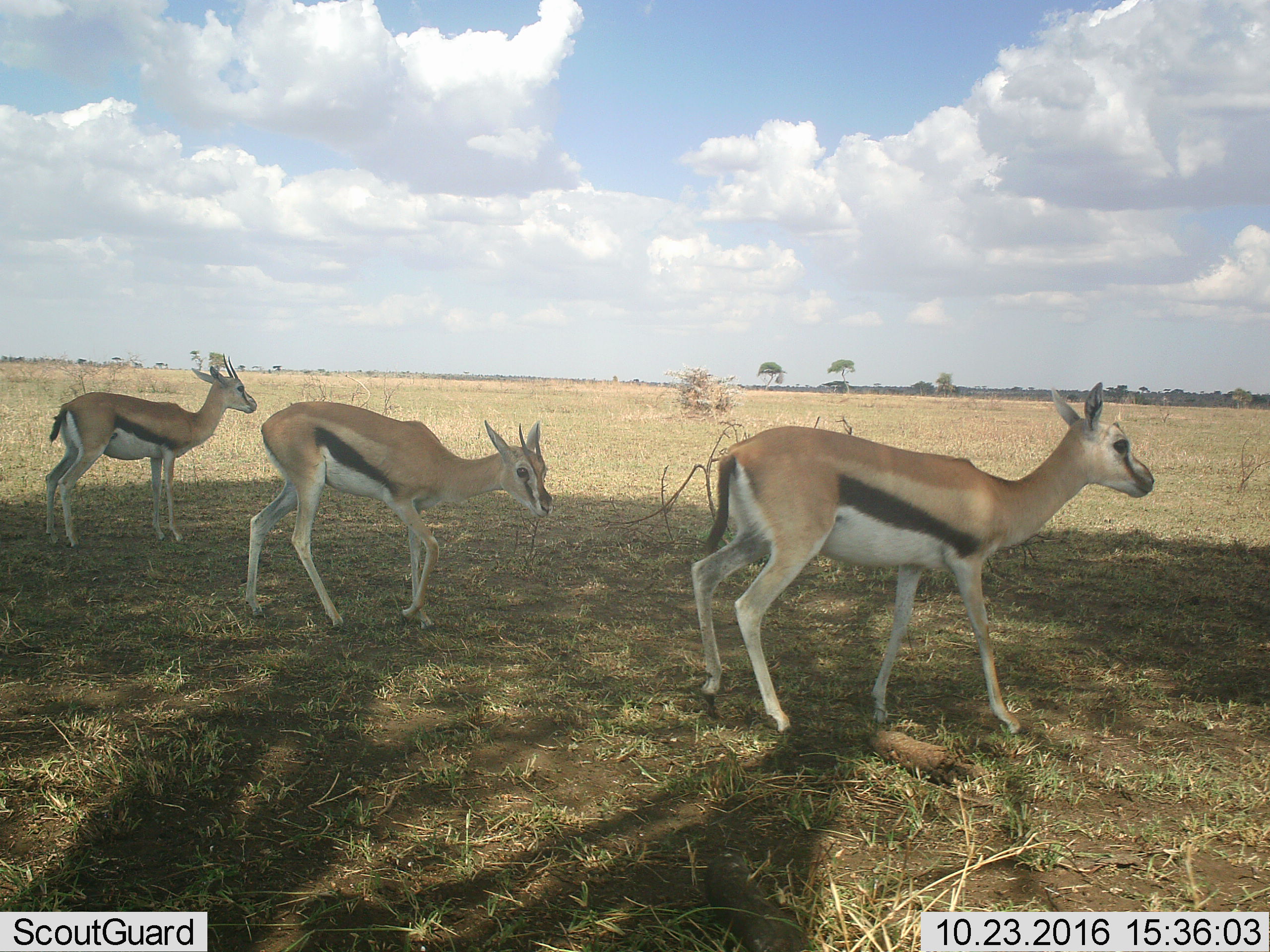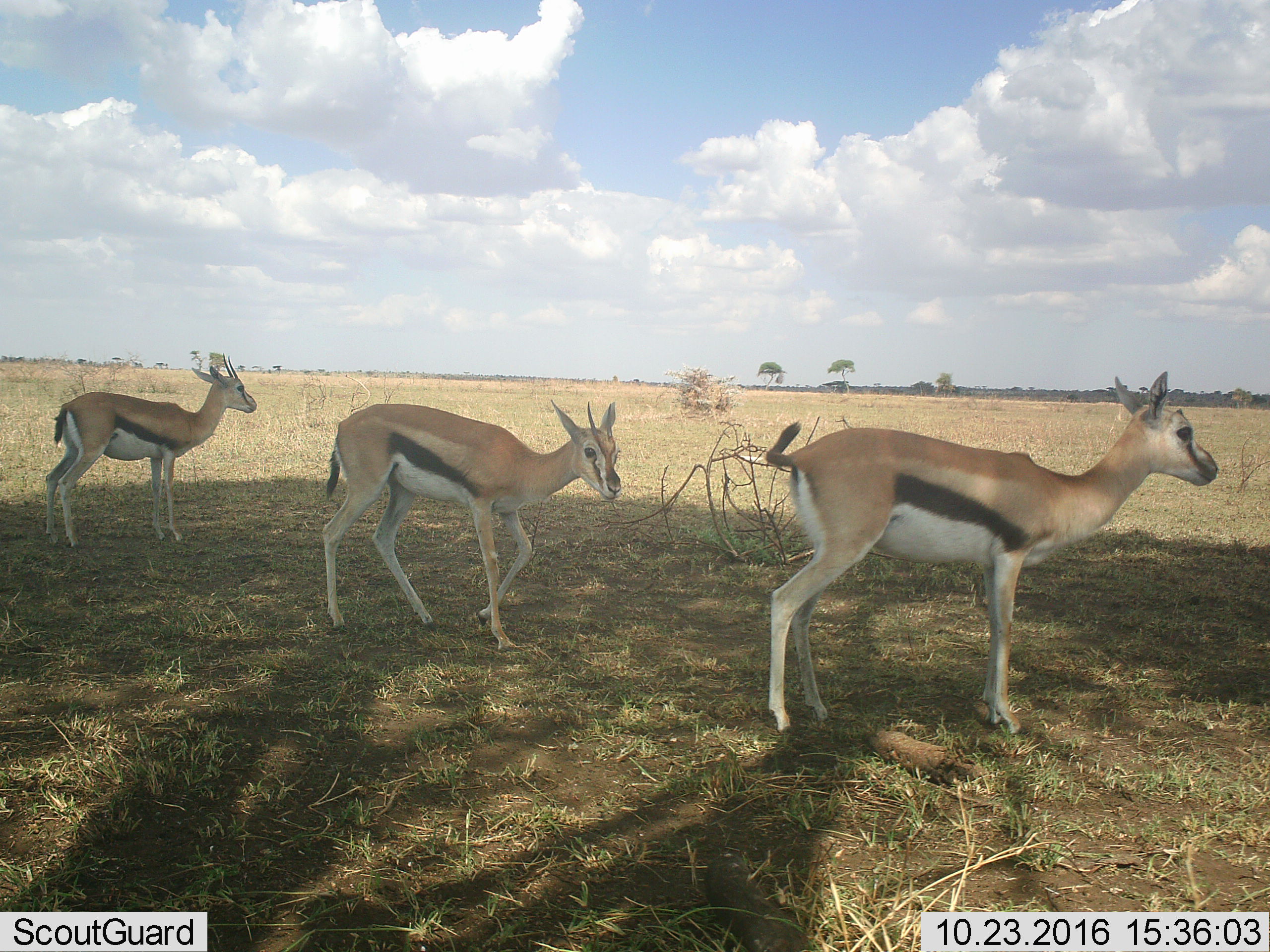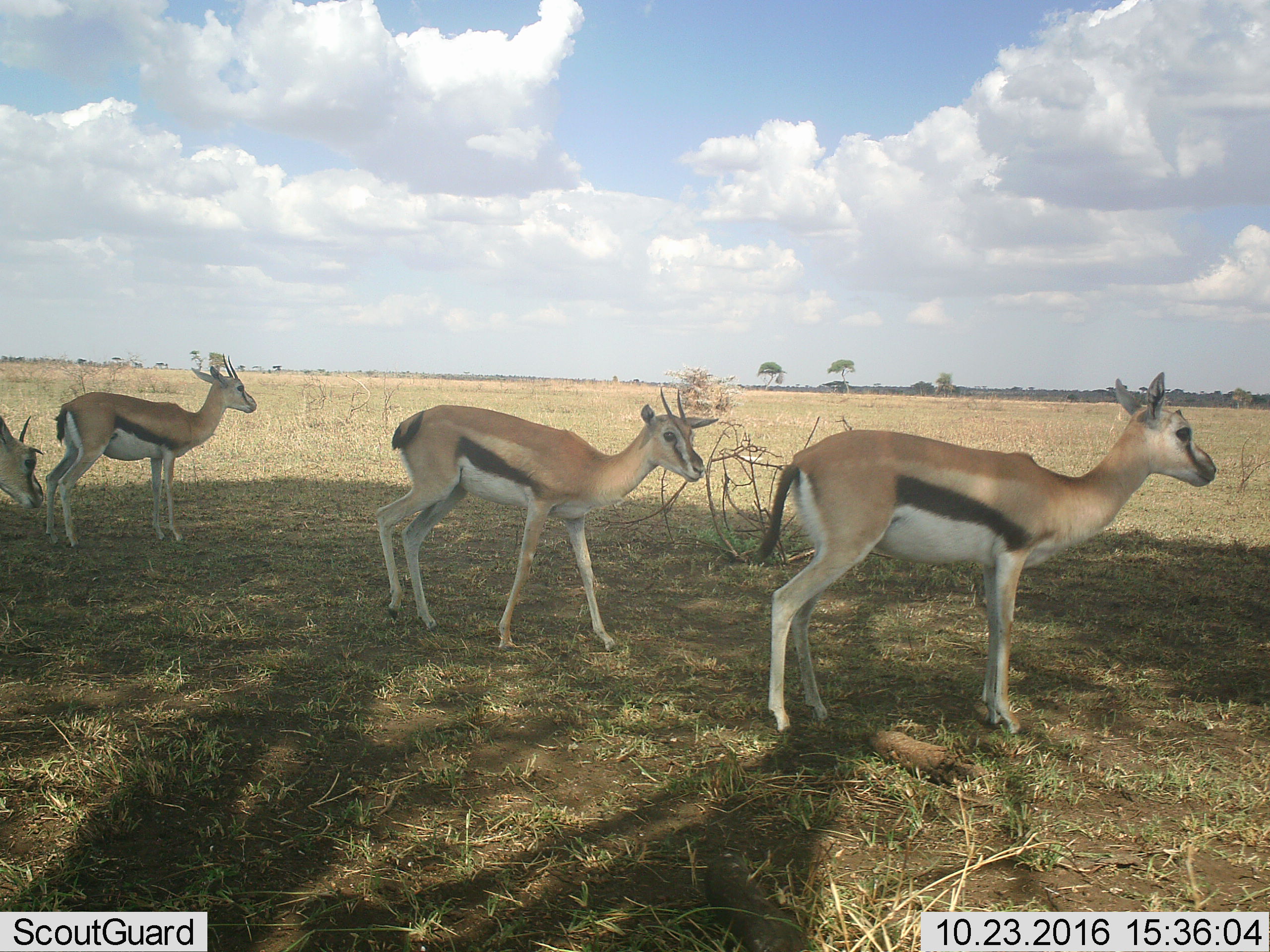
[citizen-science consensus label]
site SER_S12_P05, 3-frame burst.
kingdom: Animalia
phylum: Chordata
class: Mammalia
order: Artiodactyla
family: Bovidae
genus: Eudorcas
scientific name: Eudorcas thomsonii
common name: thomson's gazelle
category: gazellethomsons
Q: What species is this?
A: Gazellethomsons (thomson's gazelle) (Eudorcas thomsonii).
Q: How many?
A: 3.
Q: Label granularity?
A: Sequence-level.